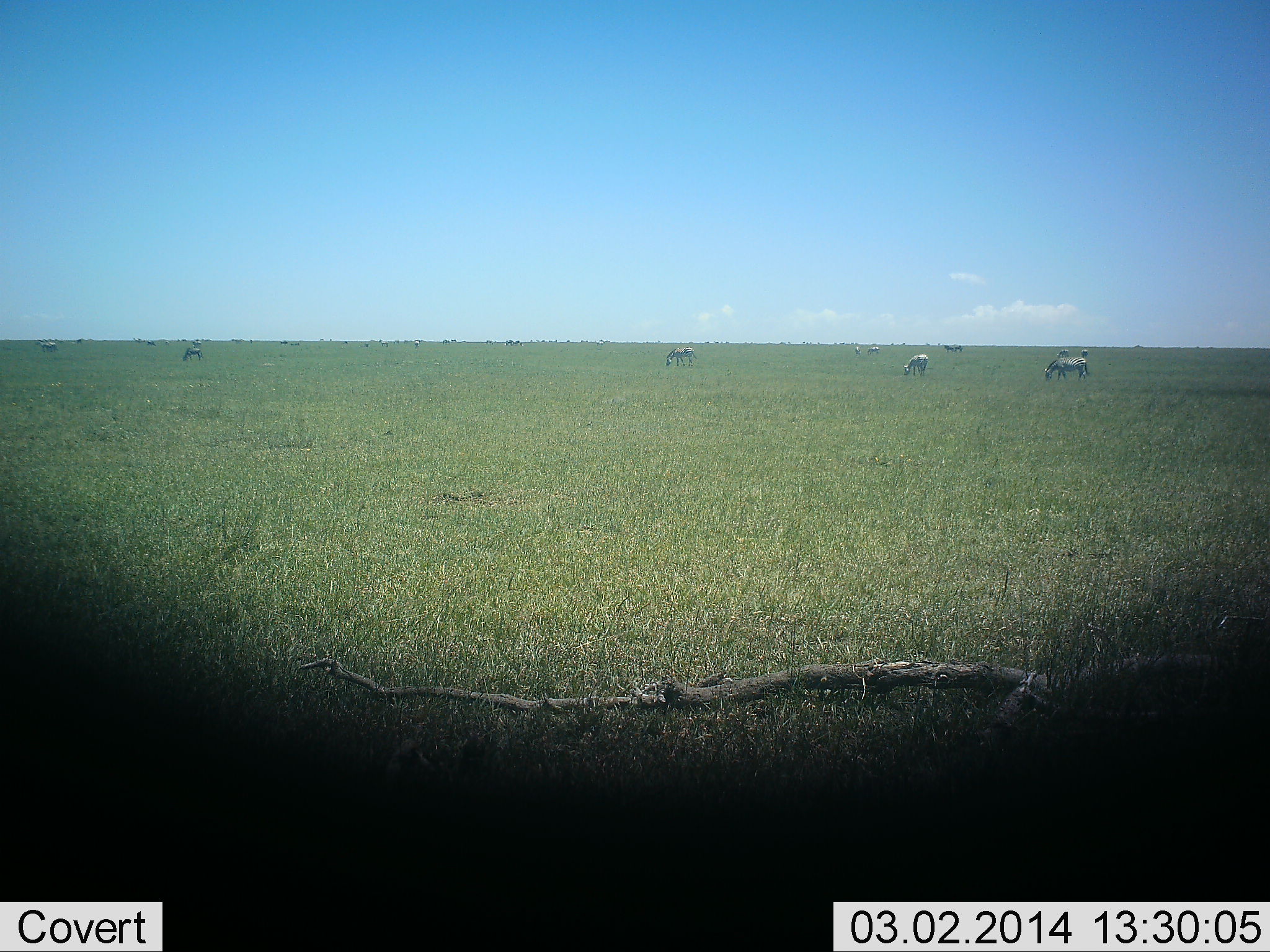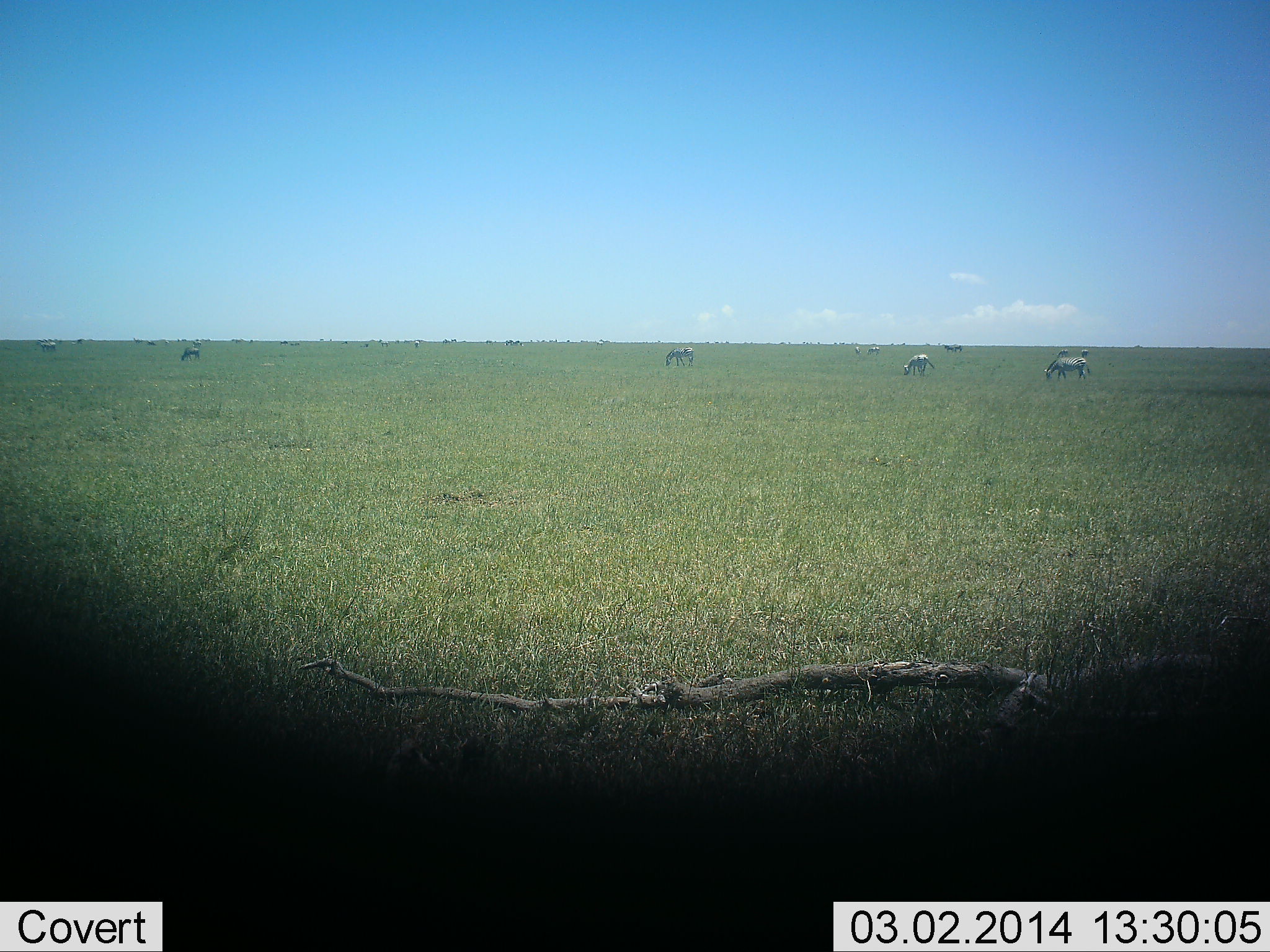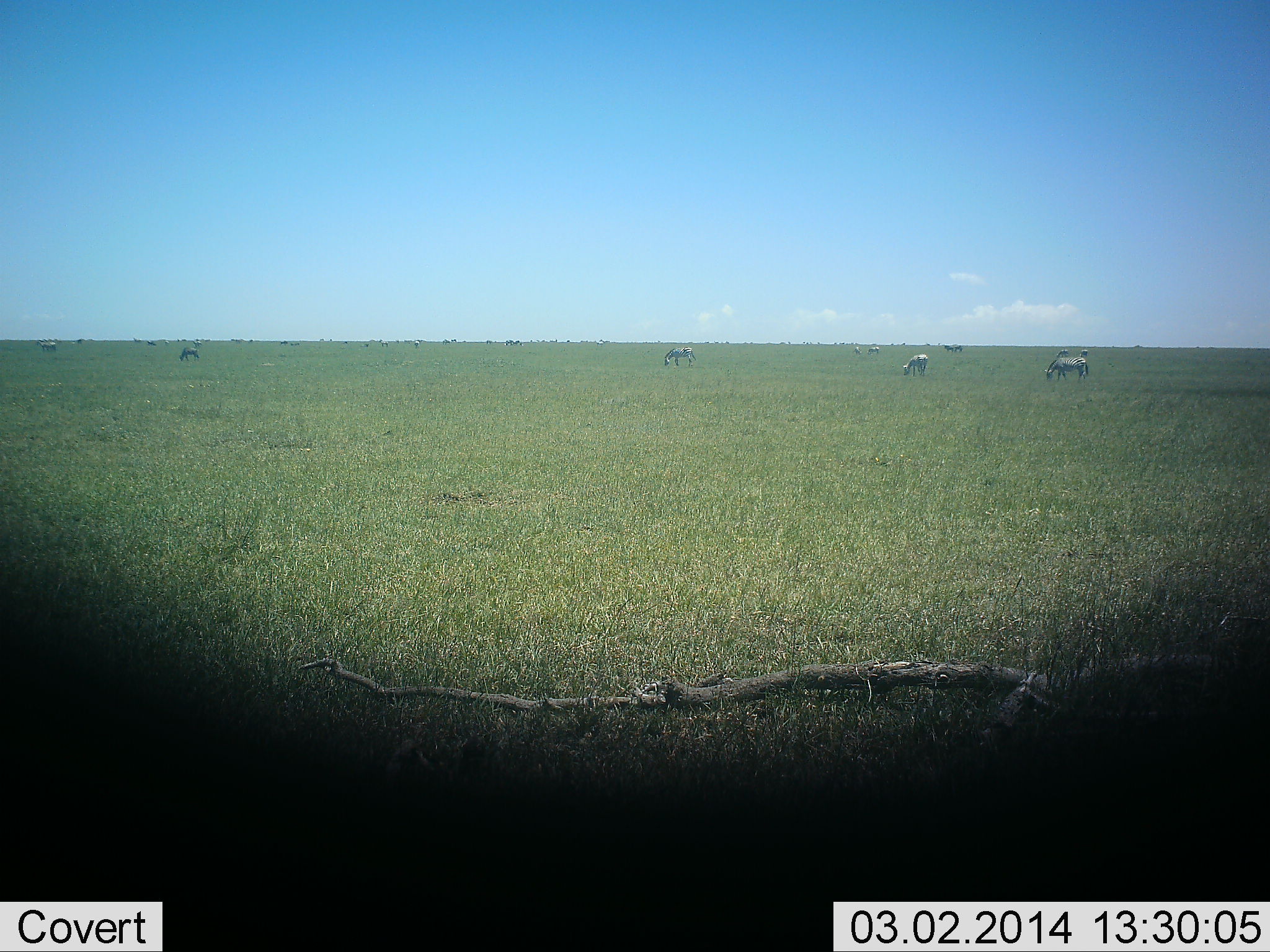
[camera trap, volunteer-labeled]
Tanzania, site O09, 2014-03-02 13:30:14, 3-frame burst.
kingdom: Animalia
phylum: Chordata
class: Mammalia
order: Perissodactyla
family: Equidae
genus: Equus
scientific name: Equus quagga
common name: plains zebra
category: zebra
Zebra (plains zebra) (Equus quagga), count 5. Behavior (volunteer vote fractions): standing 36%, resting 0%, moving 9%, interacting 0%. Young present (vote fraction): 0%. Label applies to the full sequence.